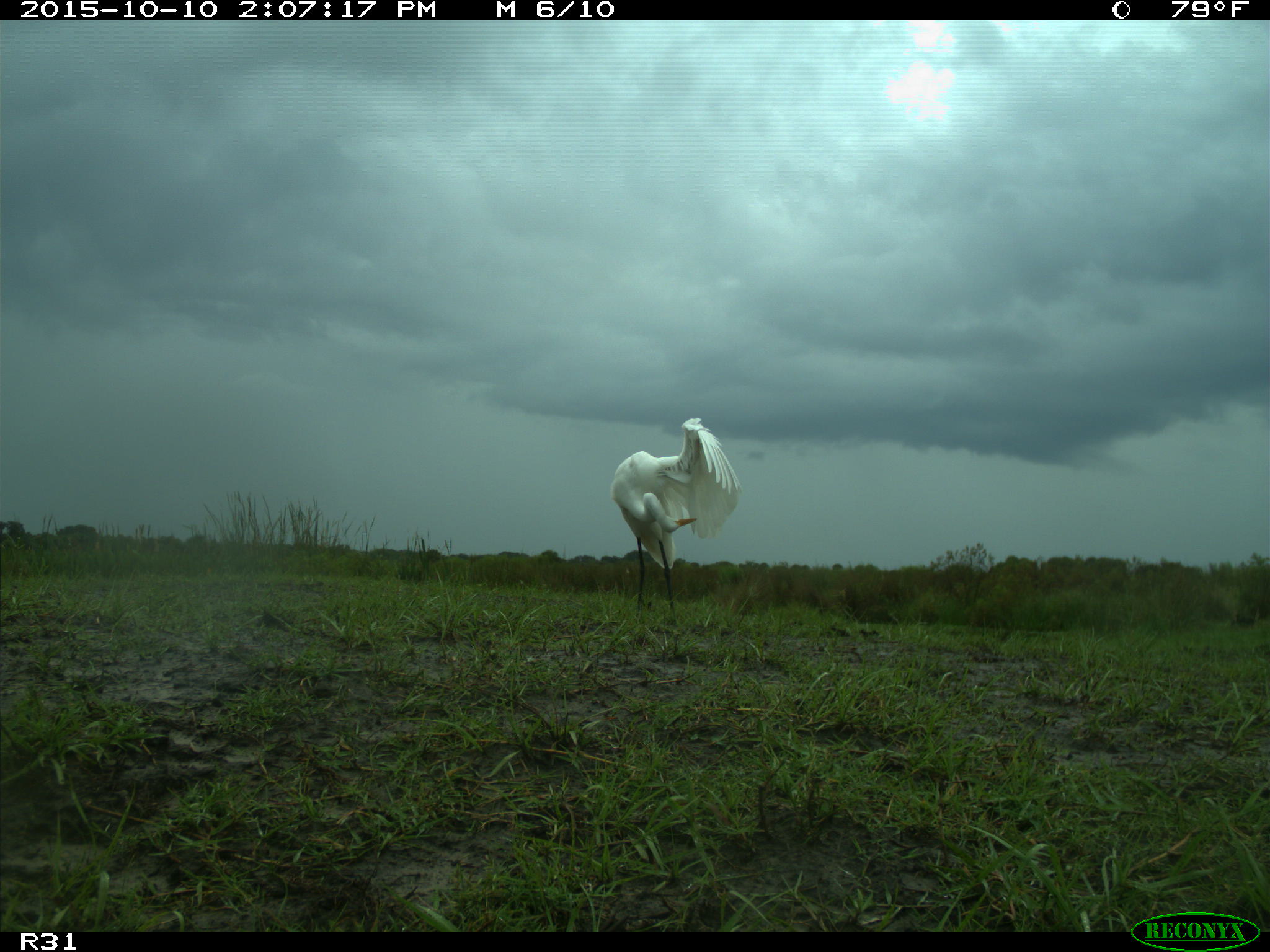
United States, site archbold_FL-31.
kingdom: Animalia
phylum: Chordata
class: Aves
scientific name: Aves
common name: birds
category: unidentified bird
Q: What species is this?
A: Unidentified bird (birds) (Aves).